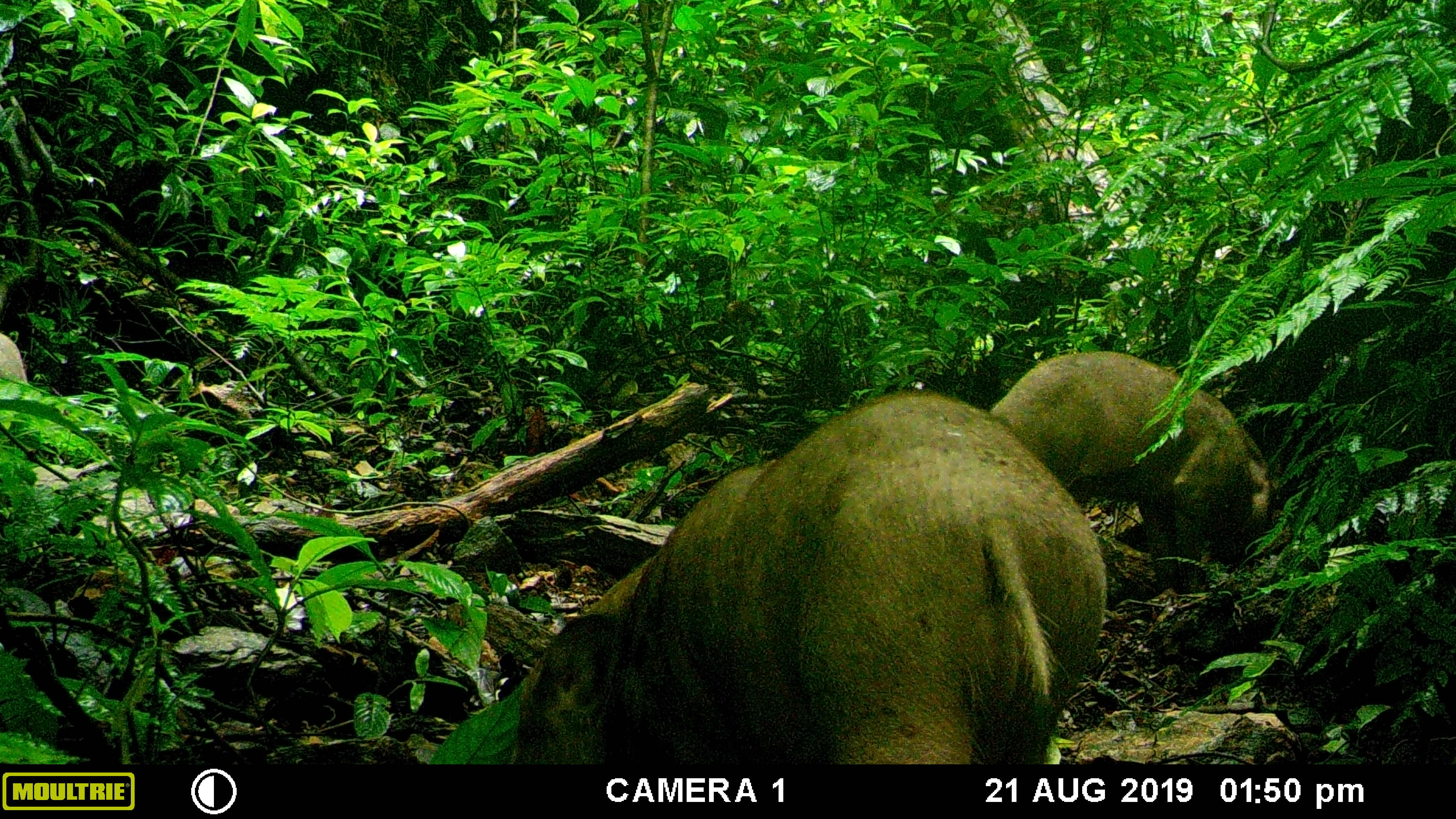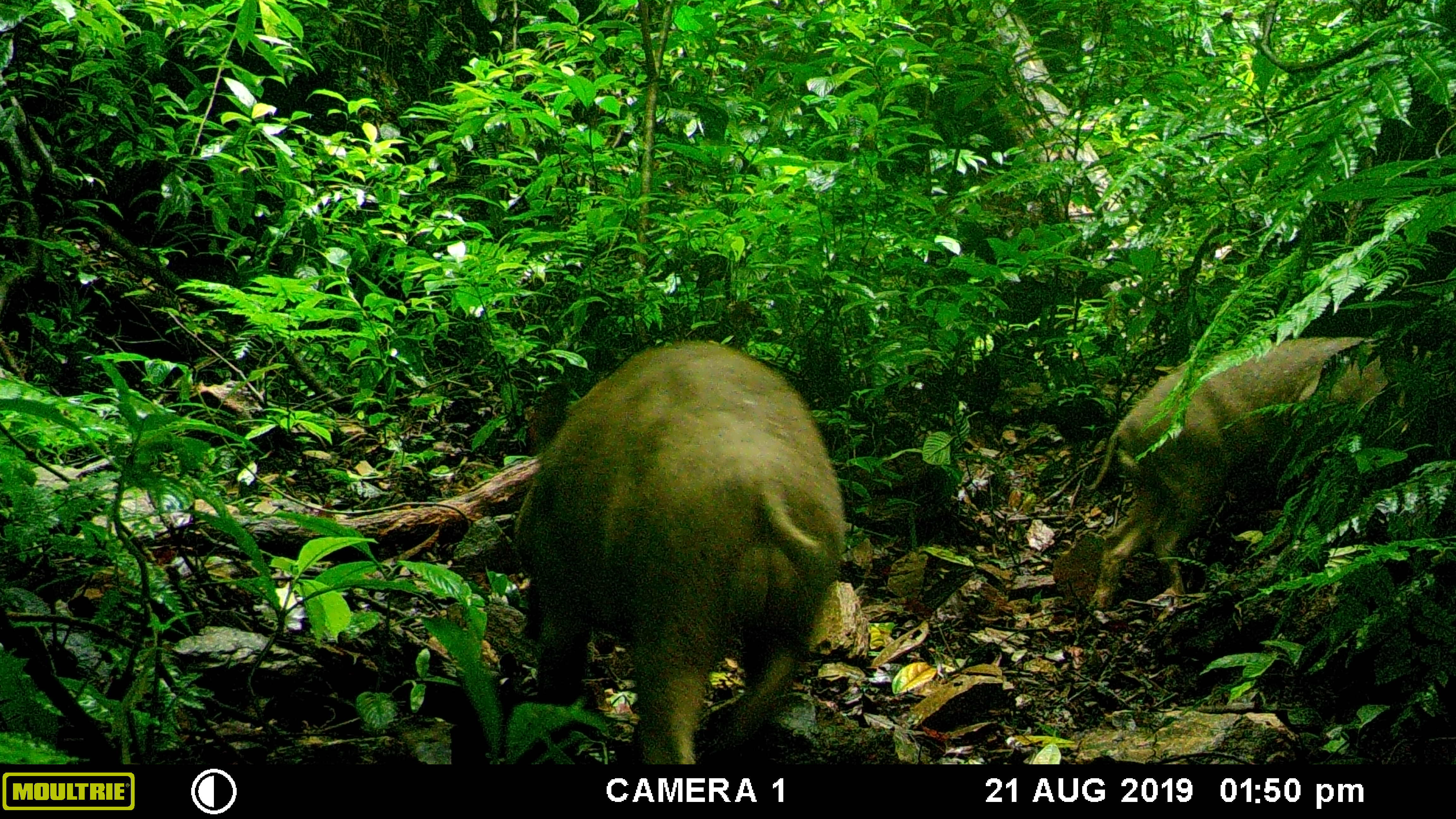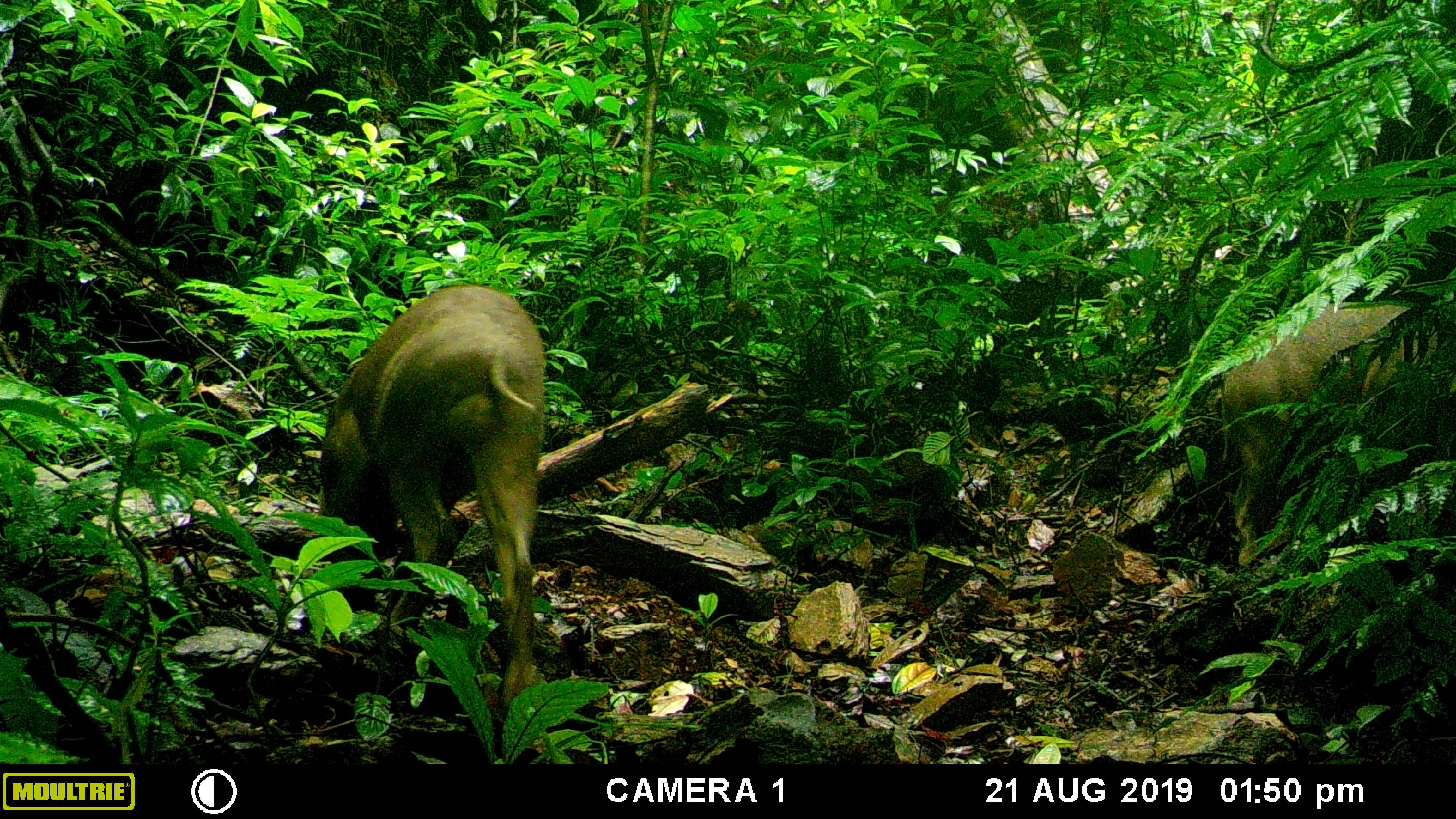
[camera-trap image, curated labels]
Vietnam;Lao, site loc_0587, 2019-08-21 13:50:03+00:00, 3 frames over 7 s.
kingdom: Animalia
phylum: Chordata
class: Mammalia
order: Artiodactyla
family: Suidae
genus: Sus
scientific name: Sus scrofa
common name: eurasian wild pig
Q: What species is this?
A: Eurasian wild pig (Sus scrofa).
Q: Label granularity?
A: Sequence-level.